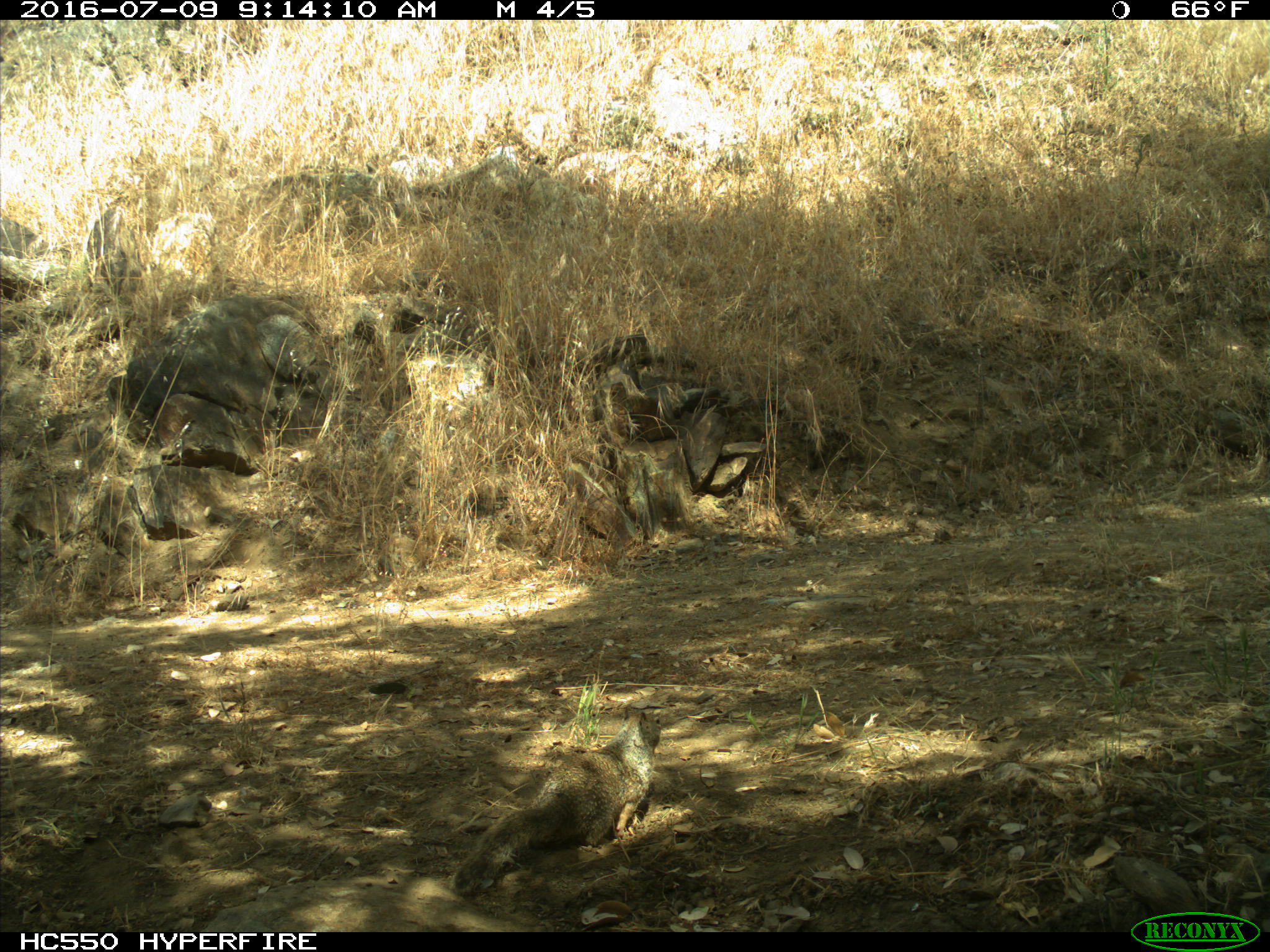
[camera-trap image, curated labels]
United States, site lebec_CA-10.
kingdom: Animalia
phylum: Chordata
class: Mammalia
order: Rodentia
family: Sciuridae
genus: Otospermophilus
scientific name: Otospermophilus beecheyi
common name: california ground squirrel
Otospermophilus beecheyi (california ground squirrel).